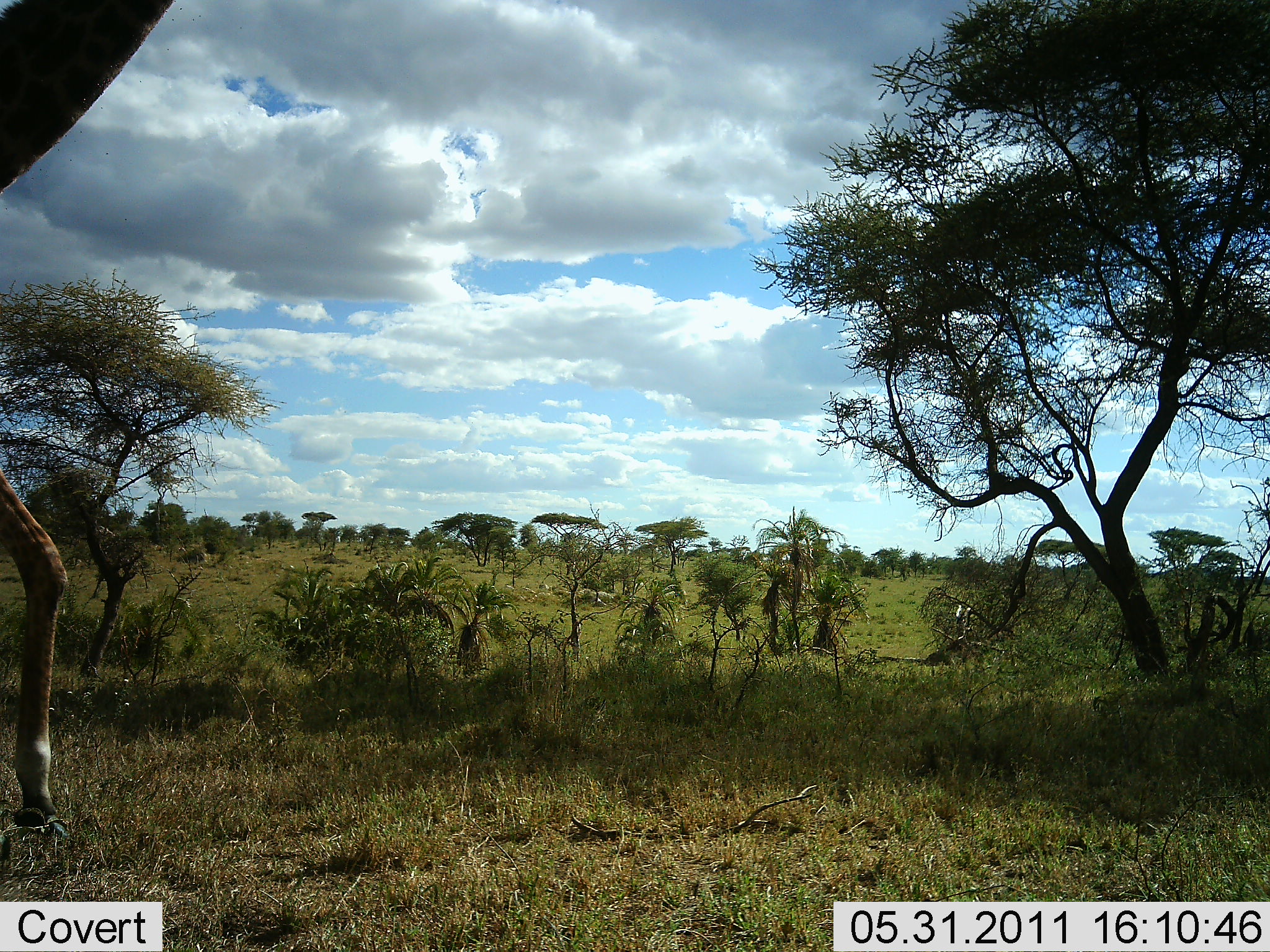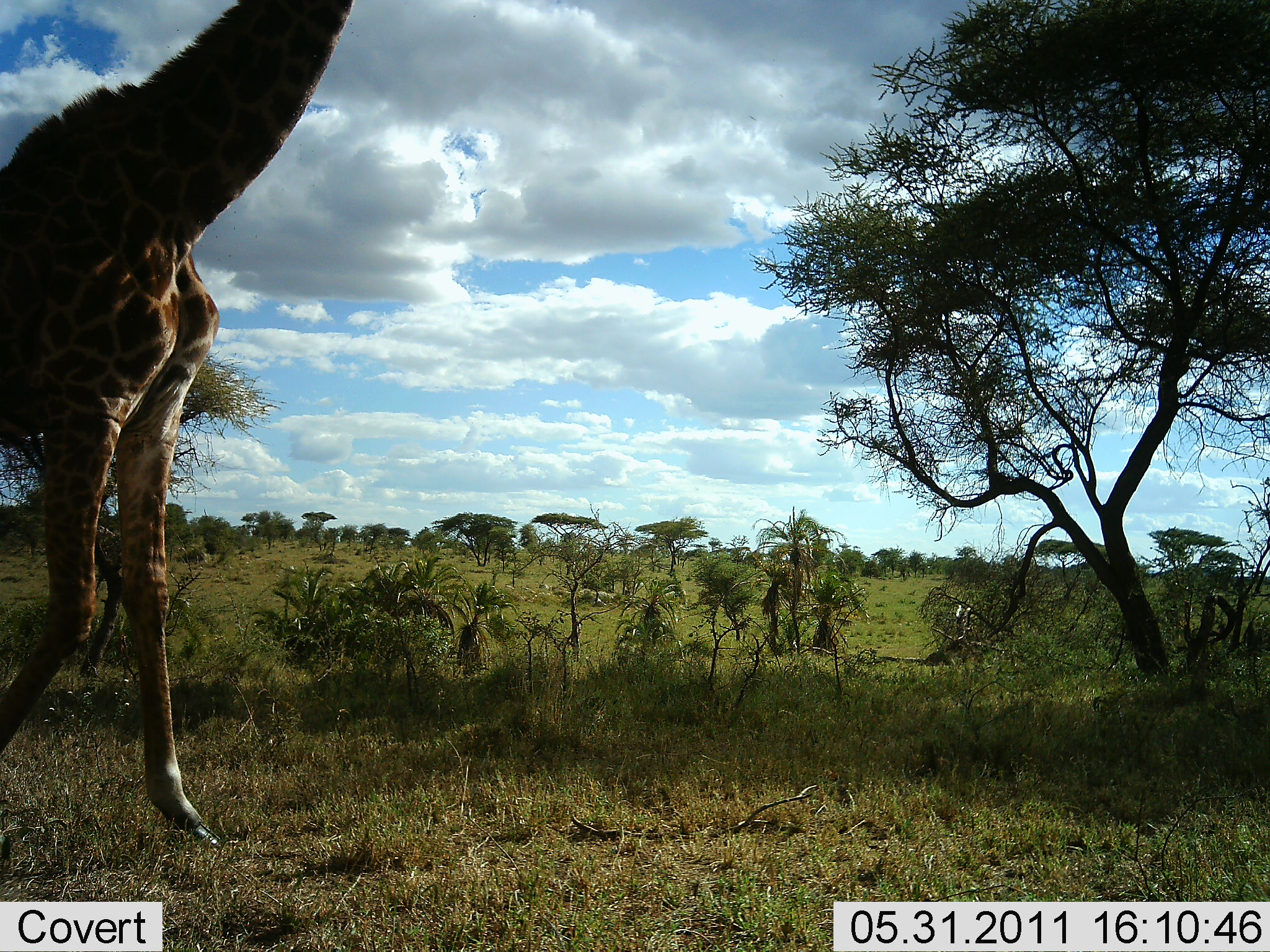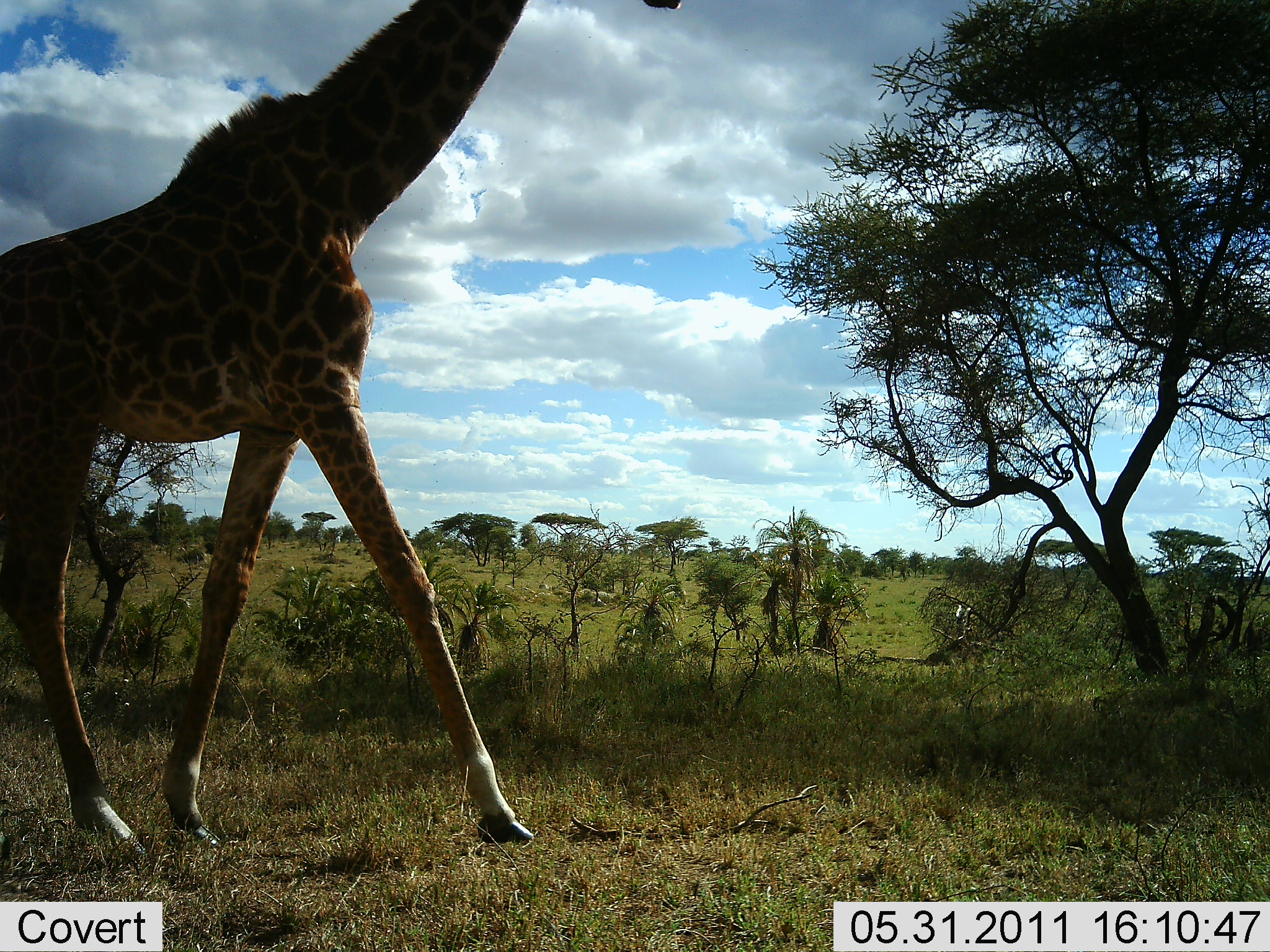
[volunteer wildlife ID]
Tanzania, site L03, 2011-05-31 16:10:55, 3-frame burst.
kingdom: Animalia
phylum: Chordata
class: Mammalia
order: Artiodactyla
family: Giraffidae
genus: Giraffa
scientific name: Giraffa camelopardalis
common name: giraffe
Giraffe (Giraffa camelopardalis), count 1. Behavior (volunteer vote fractions): standing 0%, resting 0%, moving 100%, interacting 0%. Young present (vote fraction): 0%. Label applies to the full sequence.